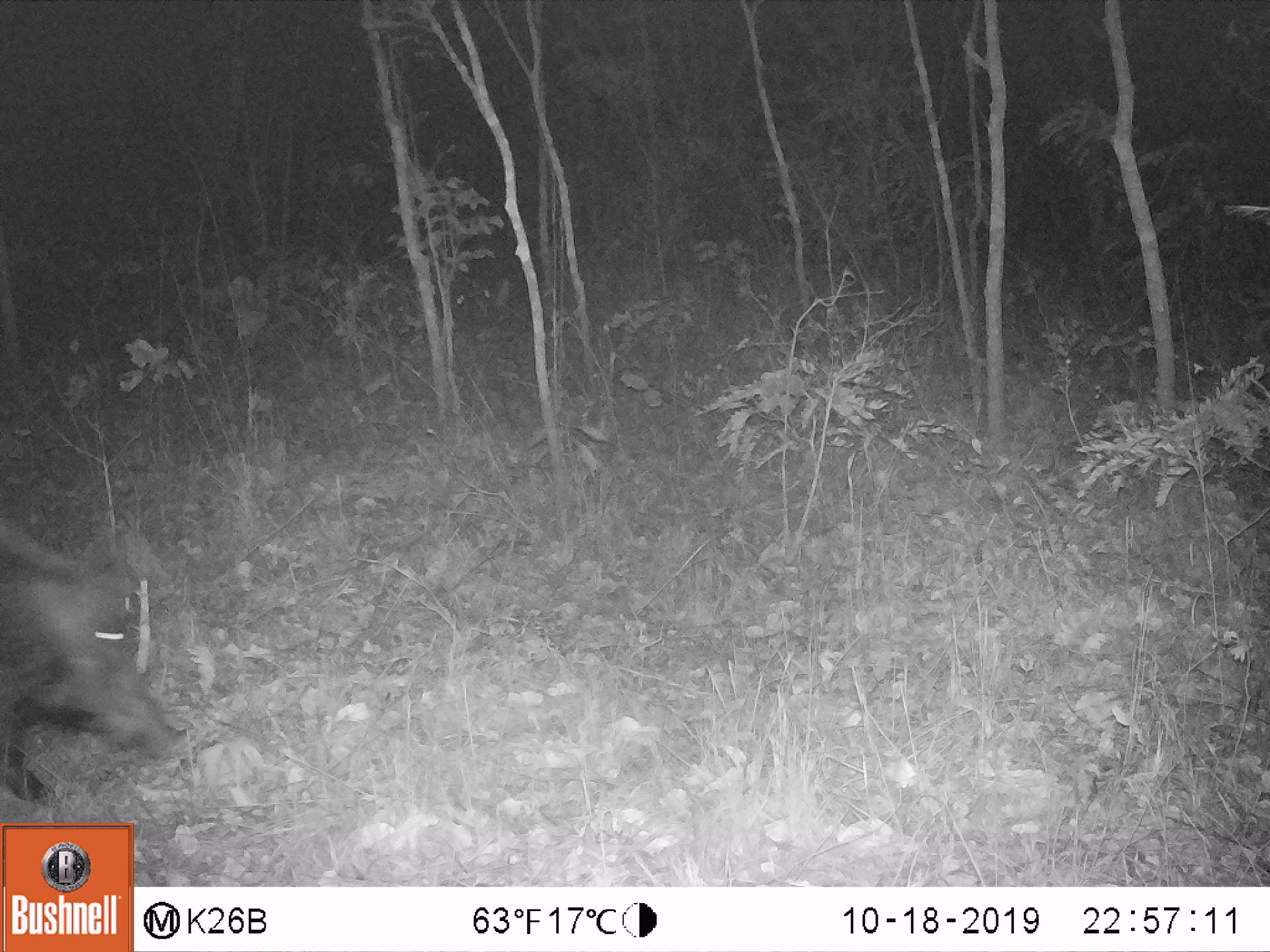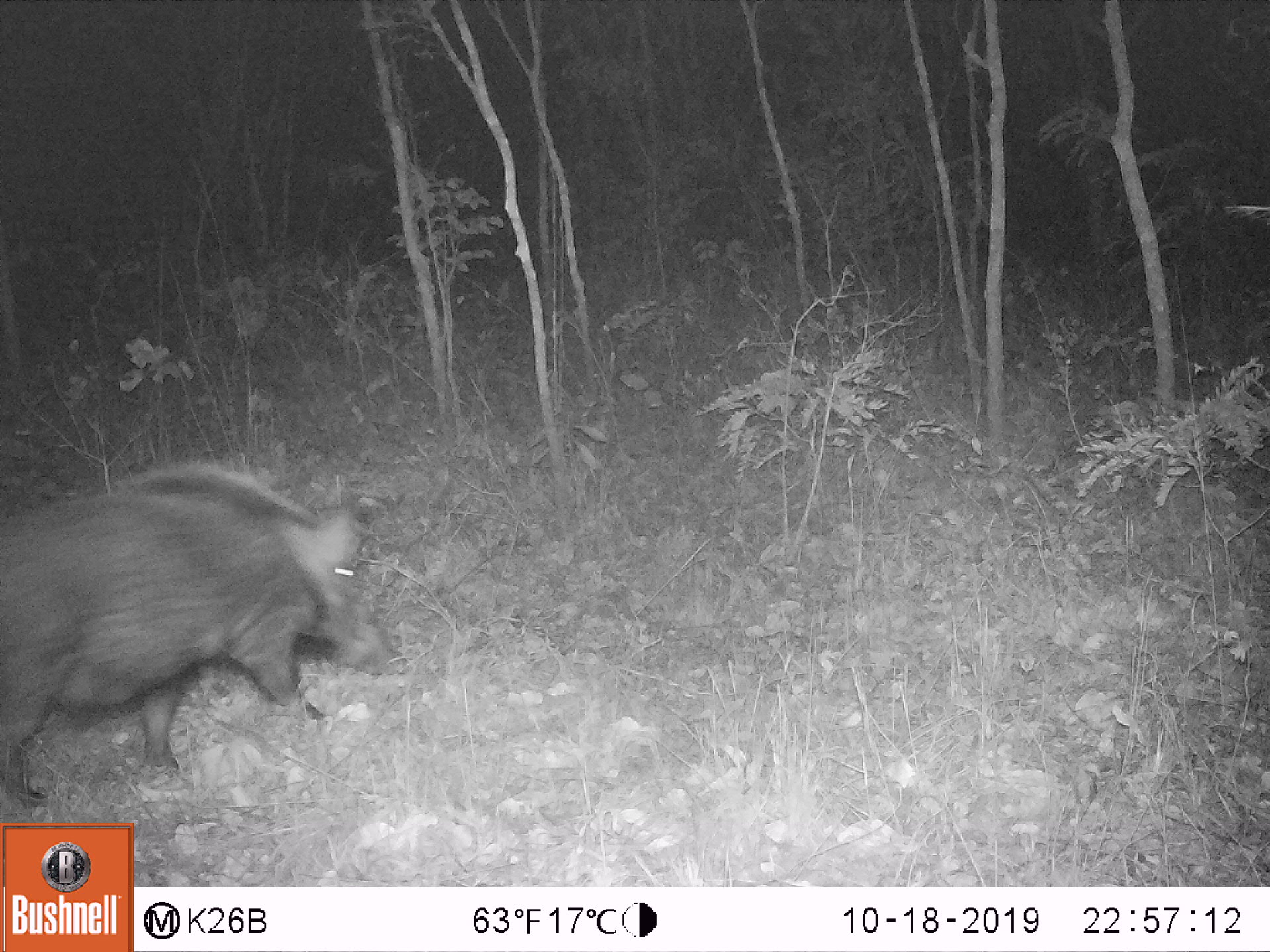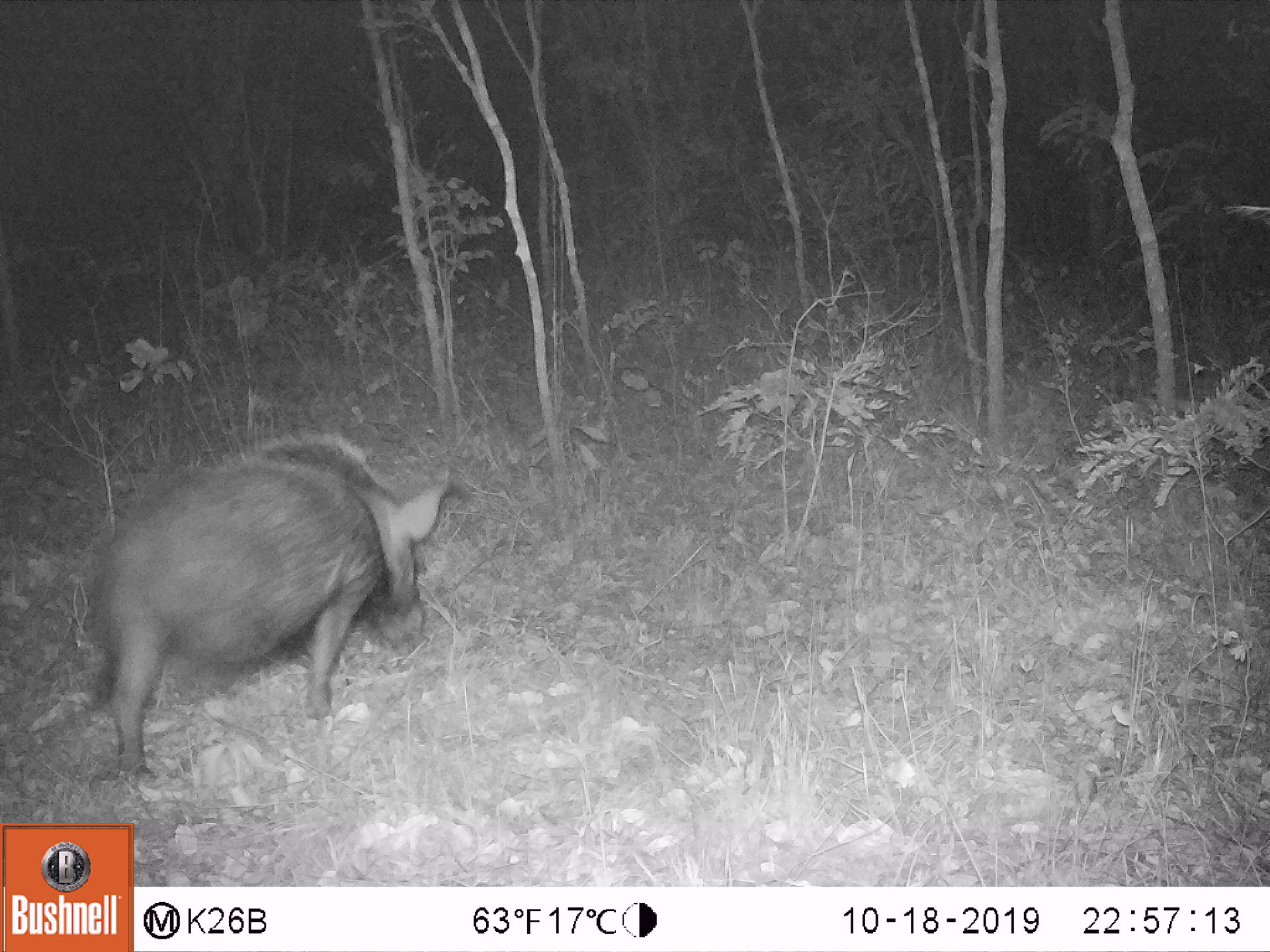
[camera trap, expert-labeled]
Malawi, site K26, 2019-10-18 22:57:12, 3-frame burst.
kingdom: Animalia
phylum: Chordata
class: Mammalia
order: Artiodactyla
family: Suidae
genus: Potamochoerus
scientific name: Potamochoerus larvatus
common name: bushpig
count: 1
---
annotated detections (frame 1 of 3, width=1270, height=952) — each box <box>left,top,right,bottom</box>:
bushpig: <box>2,504,189,814</box>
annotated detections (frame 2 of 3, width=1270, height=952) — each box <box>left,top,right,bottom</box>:
bushpig: <box>0,459,382,812</box>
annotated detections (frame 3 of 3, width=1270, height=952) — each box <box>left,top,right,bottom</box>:
bushpig: <box>85,424,456,779</box>